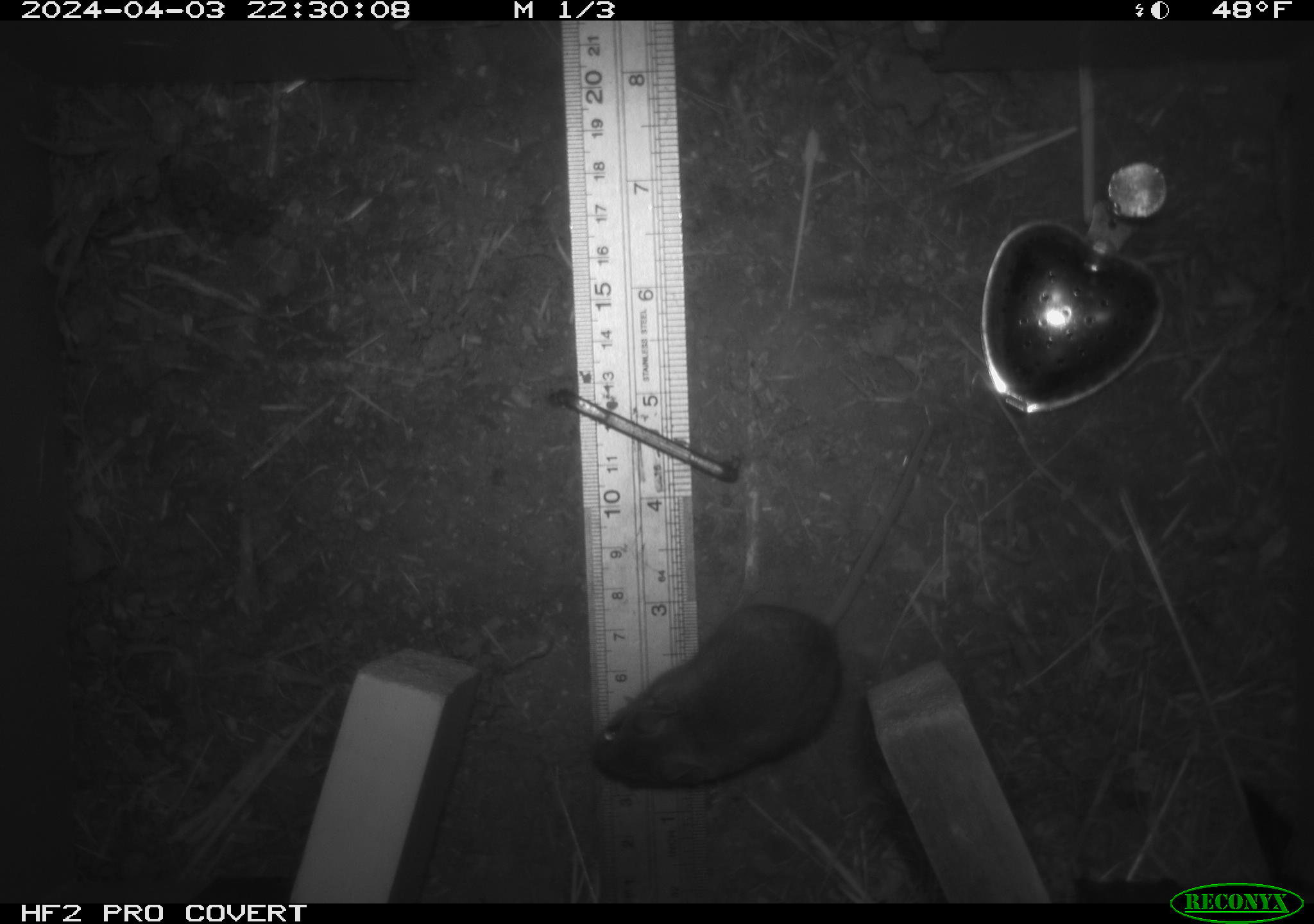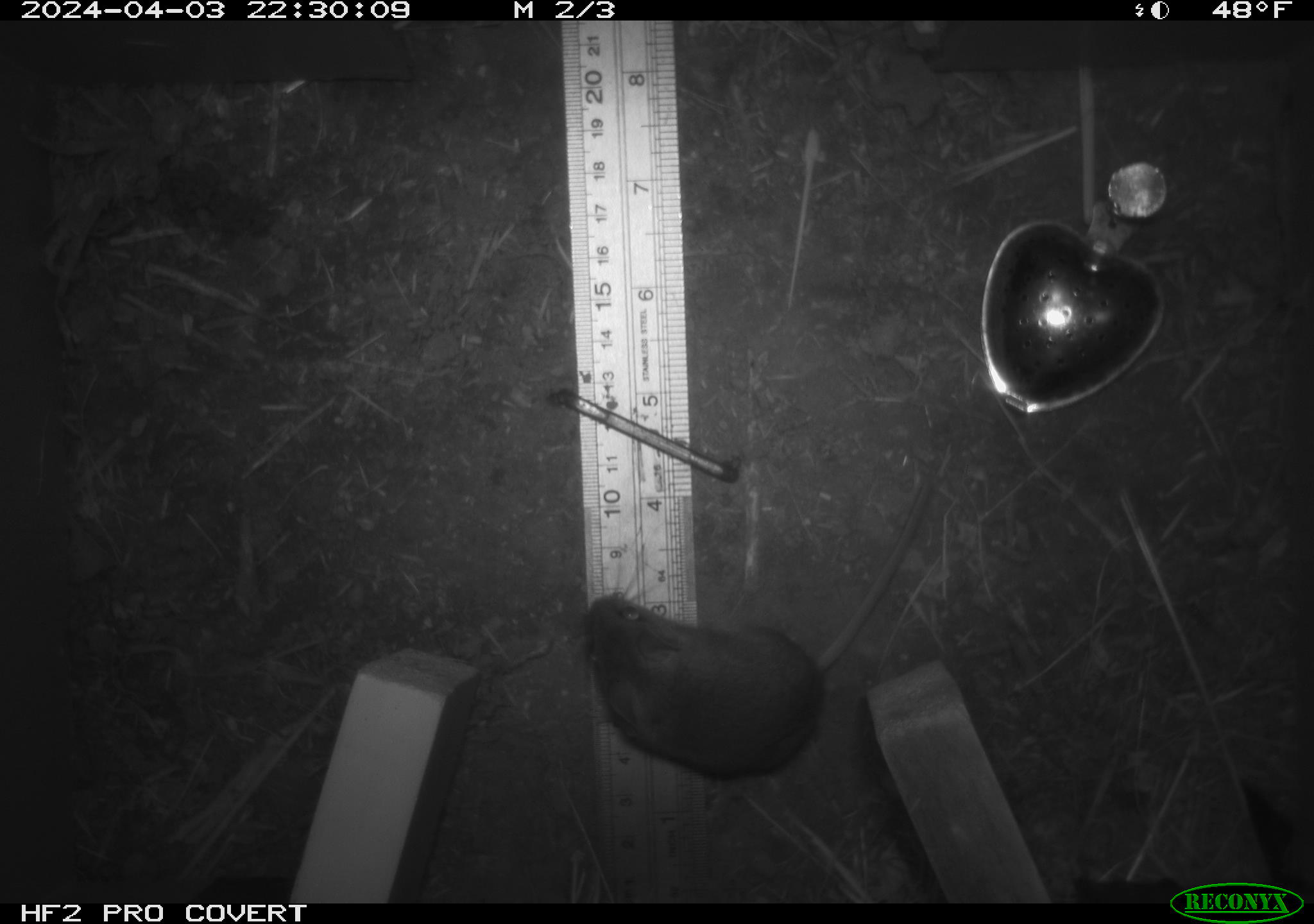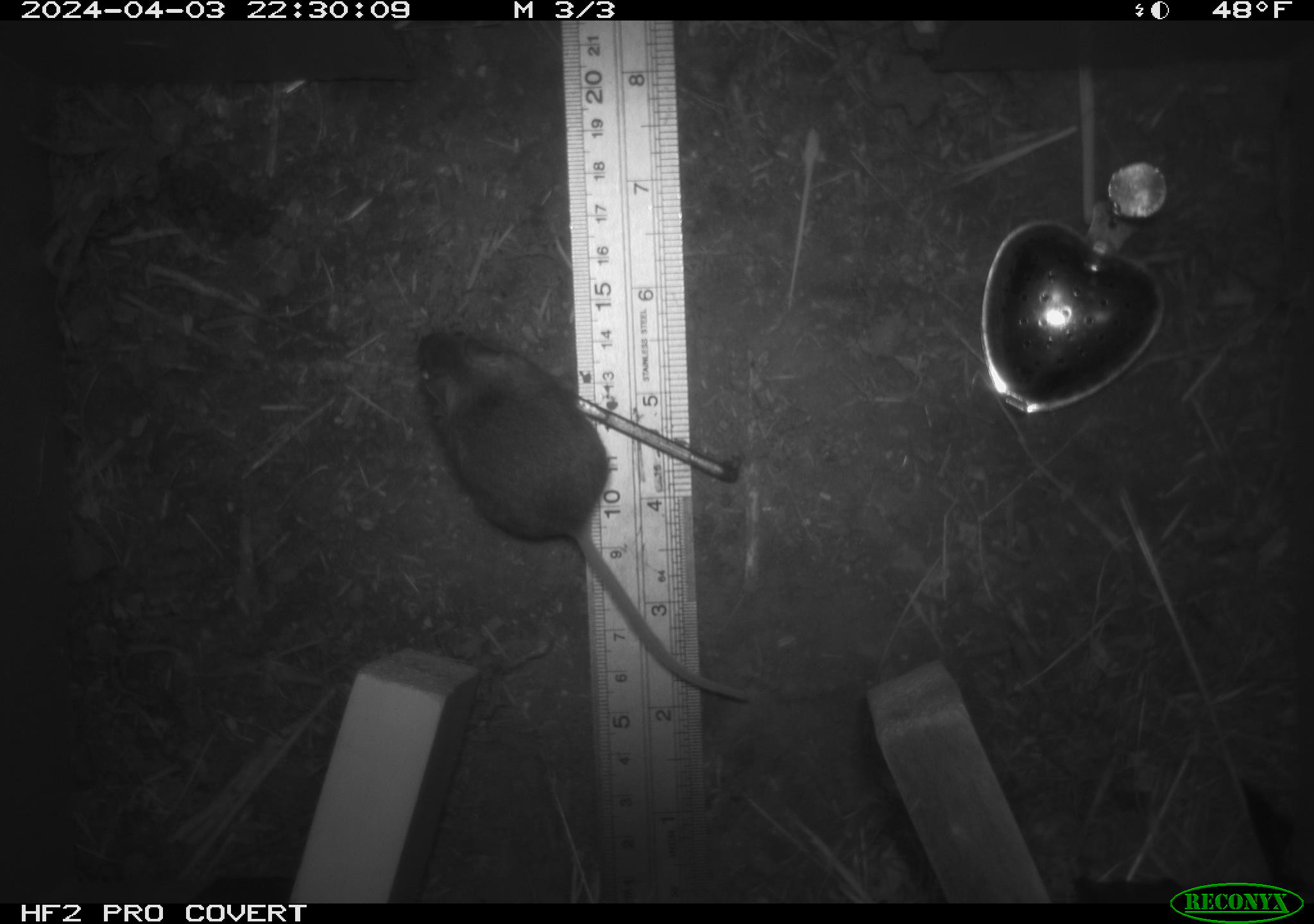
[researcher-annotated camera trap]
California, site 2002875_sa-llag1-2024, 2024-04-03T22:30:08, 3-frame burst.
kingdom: Animalia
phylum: Chordata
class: Mammalia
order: Rodentia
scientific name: Rodentia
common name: mouse species